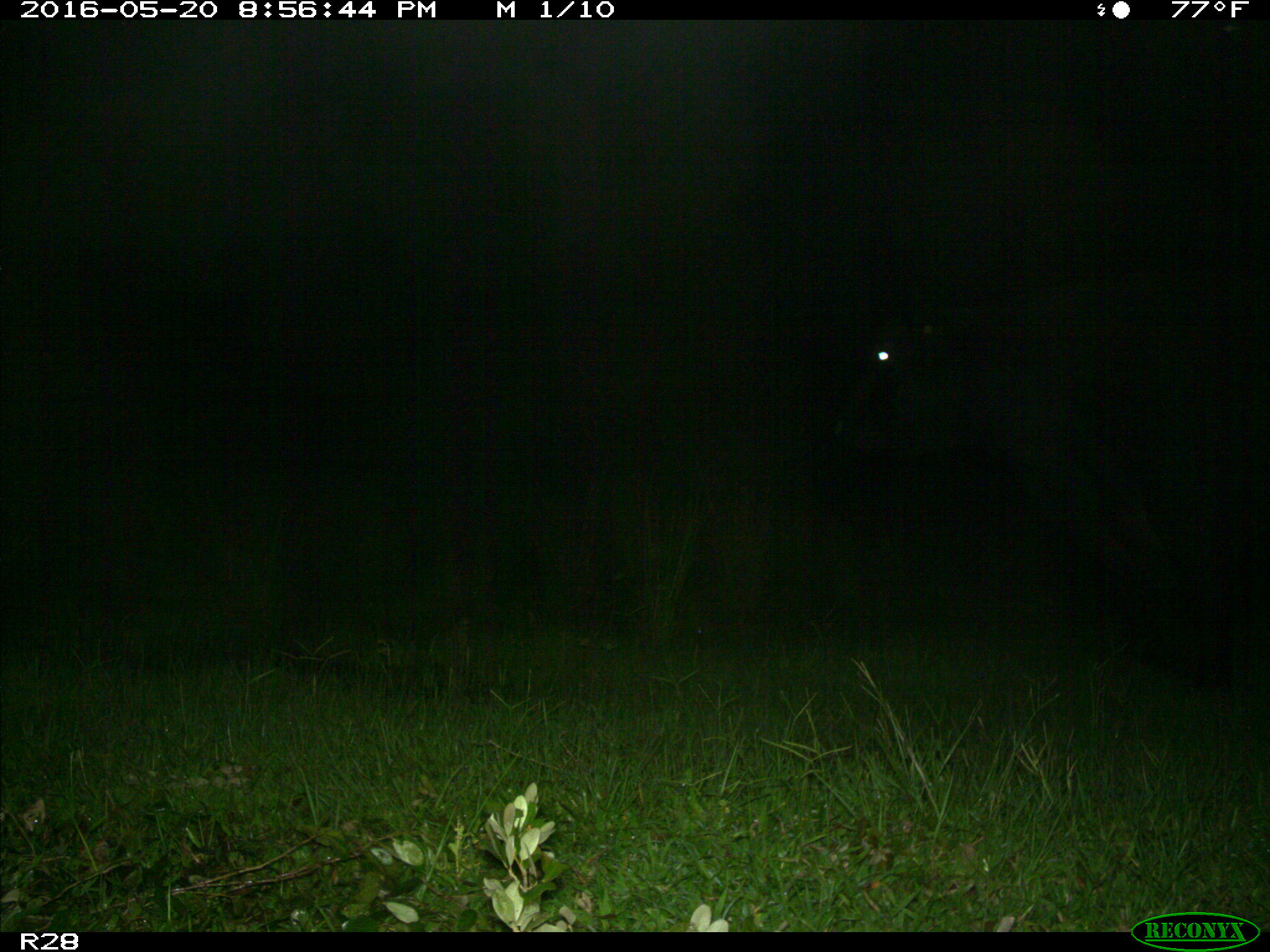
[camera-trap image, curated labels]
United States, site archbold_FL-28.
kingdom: Animalia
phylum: Chordata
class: Mammalia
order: Artiodactyla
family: Bovidae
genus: Bos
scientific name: Bos taurus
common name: domestic cow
Bos taurus (domestic cow).